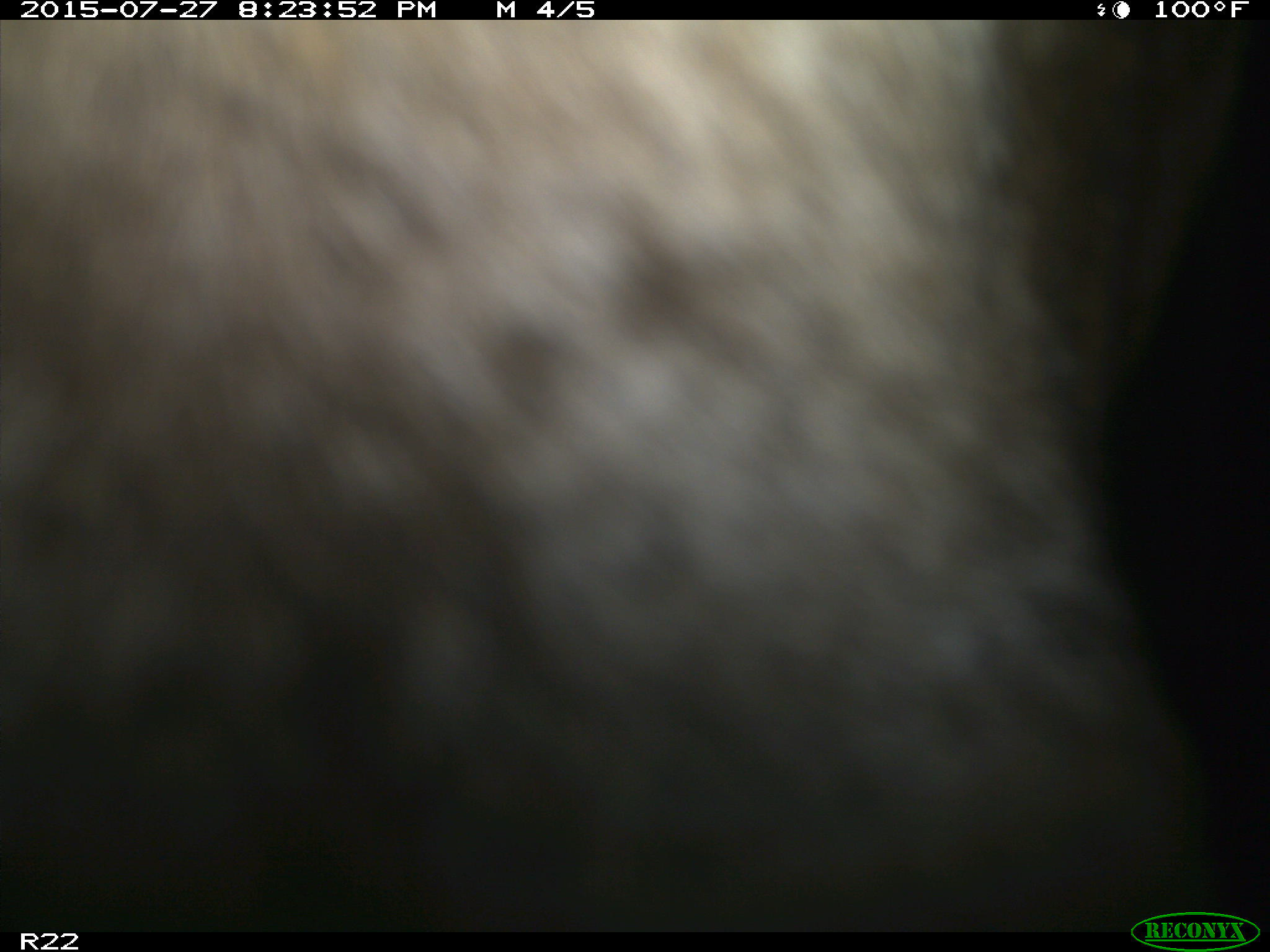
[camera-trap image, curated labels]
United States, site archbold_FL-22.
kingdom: Animalia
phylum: Chordata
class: Mammalia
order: Artiodactyla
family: Bovidae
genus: Bos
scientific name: Bos taurus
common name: domestic cow